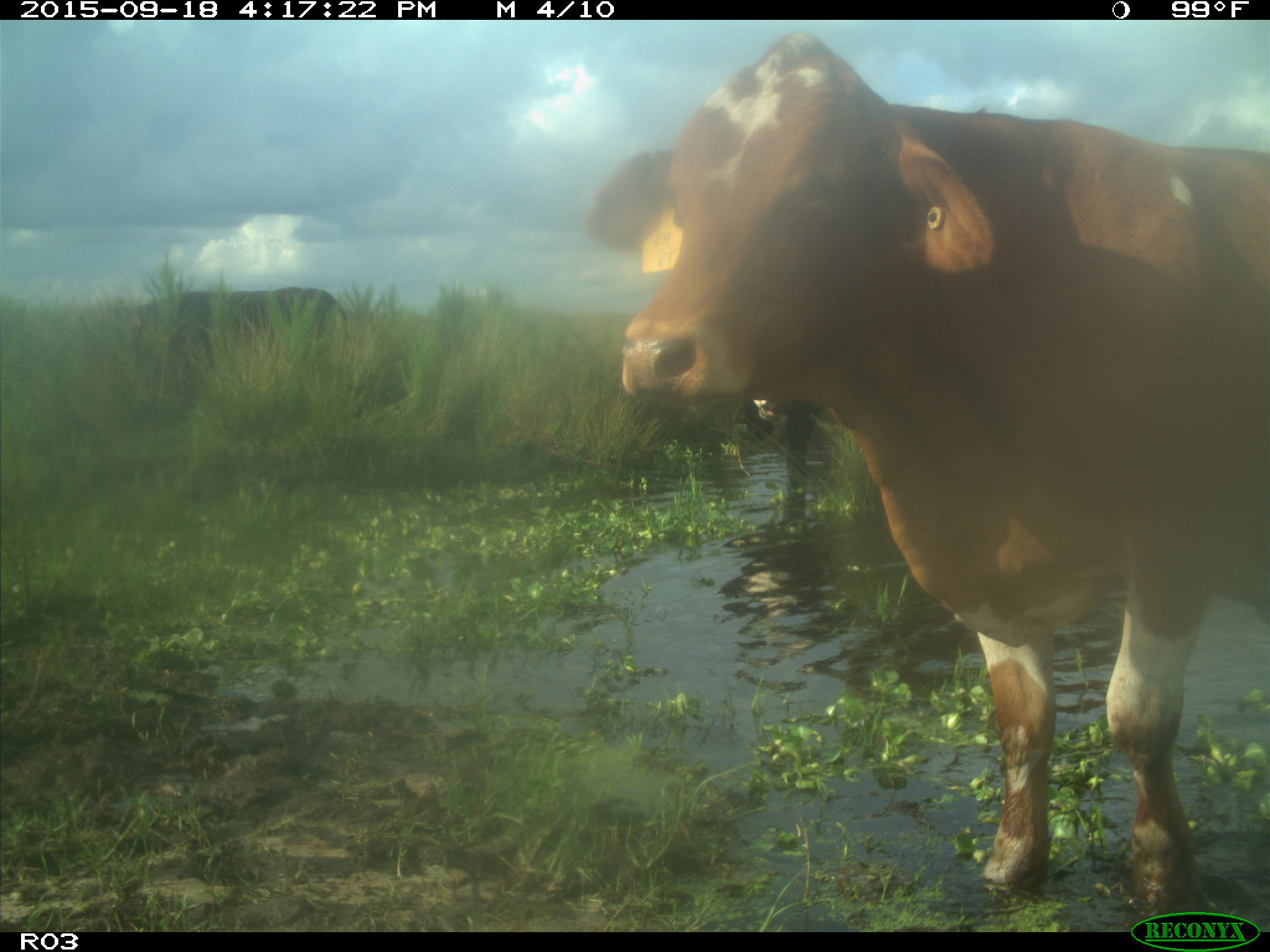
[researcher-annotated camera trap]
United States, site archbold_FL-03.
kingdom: Animalia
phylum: Chordata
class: Mammalia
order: Artiodactyla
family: Bovidae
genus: Bos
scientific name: Bos taurus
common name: domestic cow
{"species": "Bos taurus (domestic cow)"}